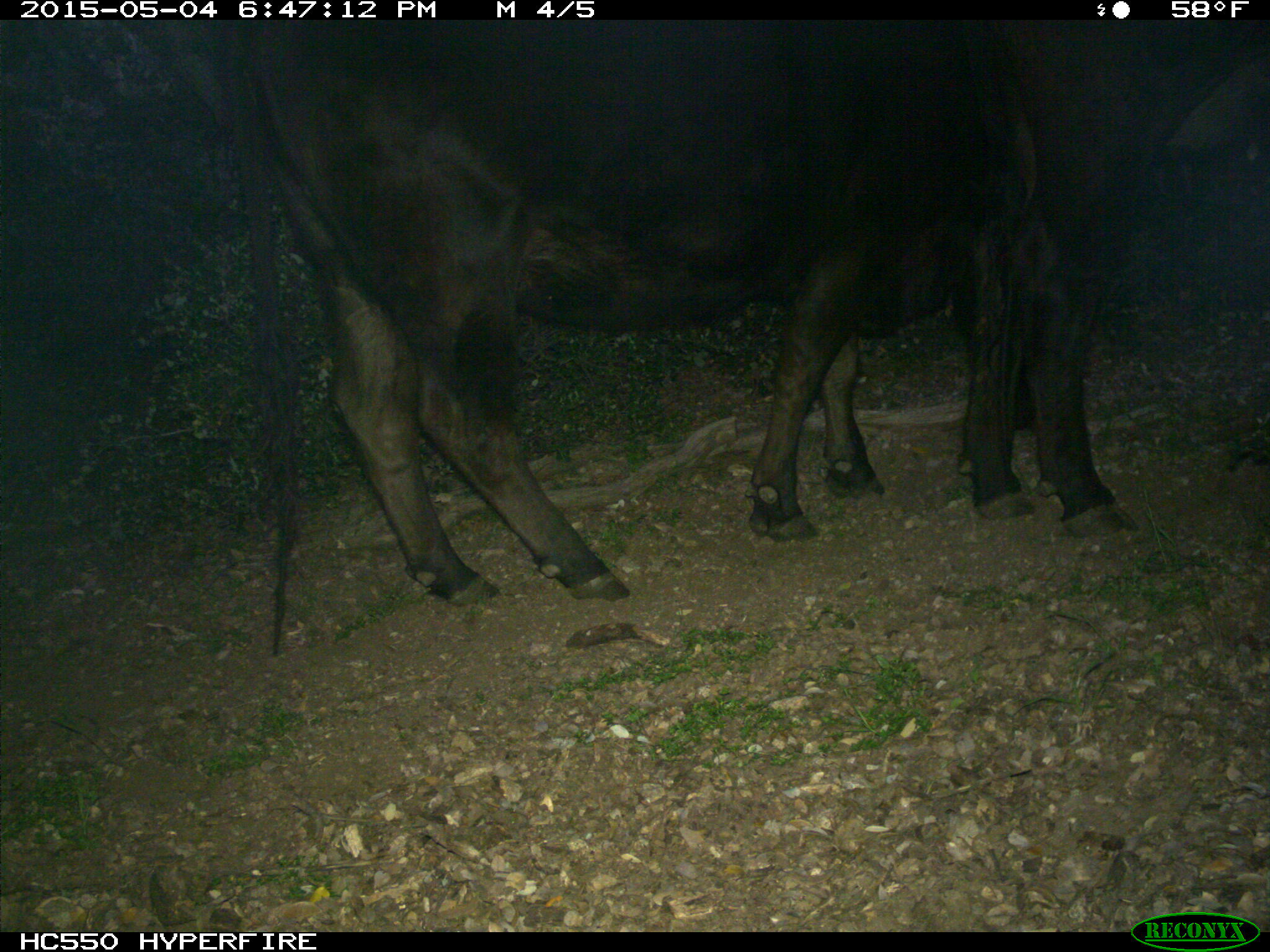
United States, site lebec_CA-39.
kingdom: Animalia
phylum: Chordata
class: Mammalia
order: Artiodactyla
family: Bovidae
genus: Bos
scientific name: Bos taurus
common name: domestic cow